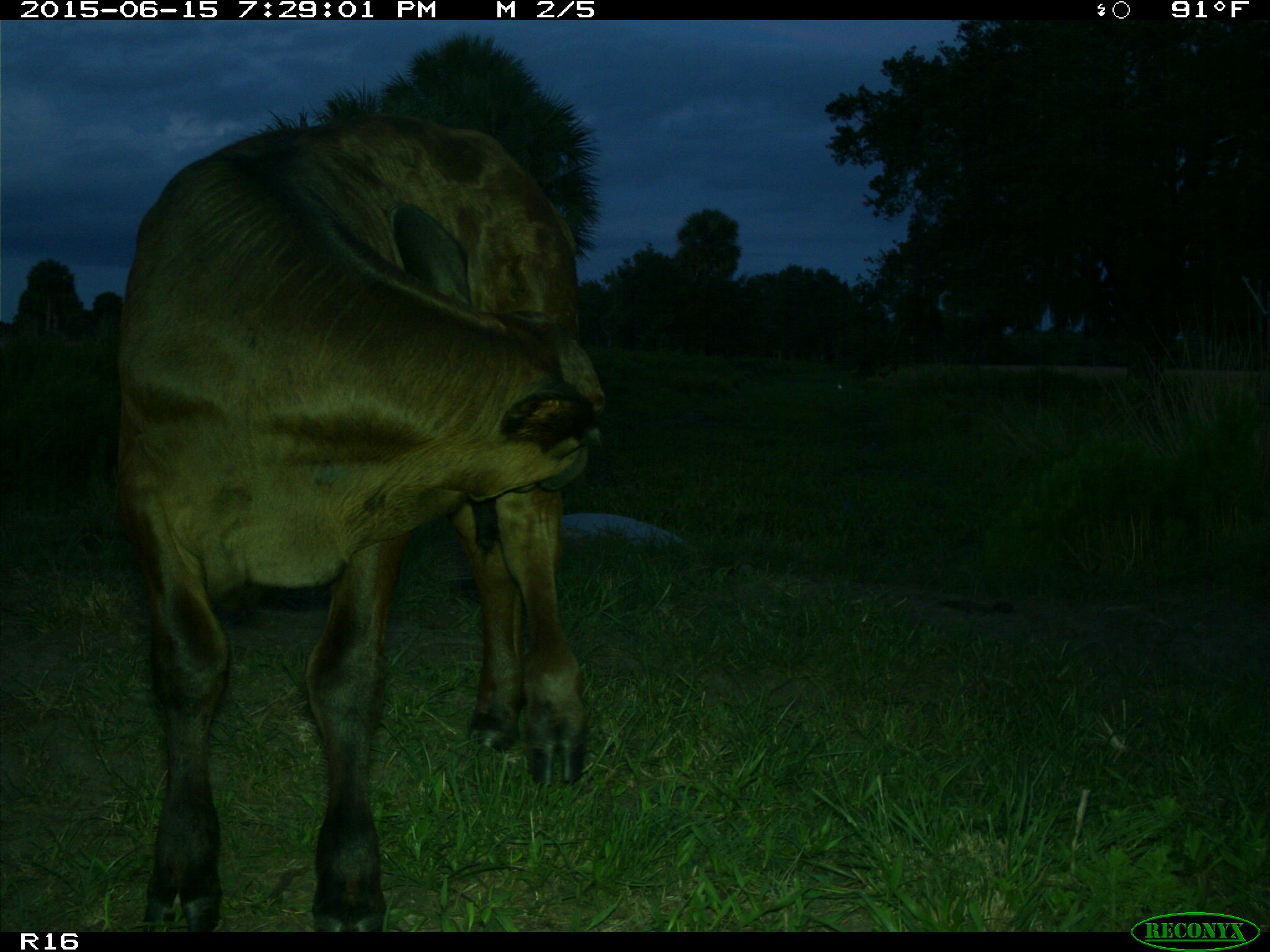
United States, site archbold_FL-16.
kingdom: Animalia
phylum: Chordata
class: Mammalia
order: Artiodactyla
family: Bovidae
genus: Bos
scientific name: Bos taurus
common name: domestic cow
Bos taurus (domestic cow).